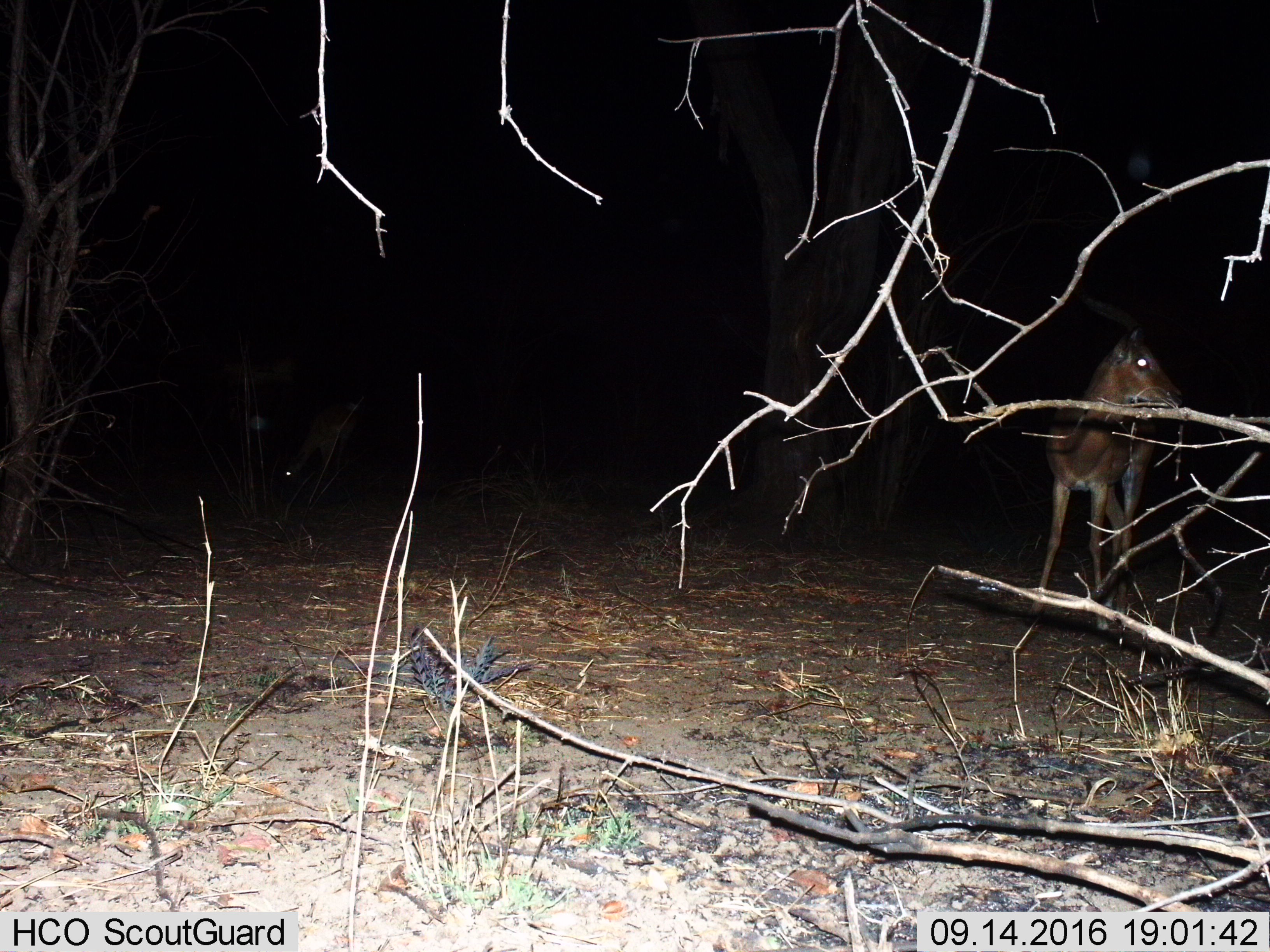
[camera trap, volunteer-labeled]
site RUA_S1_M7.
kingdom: Animalia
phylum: Chordata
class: Mammalia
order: Artiodactyla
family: Bovidae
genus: Aepyceros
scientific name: Aepyceros melampus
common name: impala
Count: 2.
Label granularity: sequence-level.